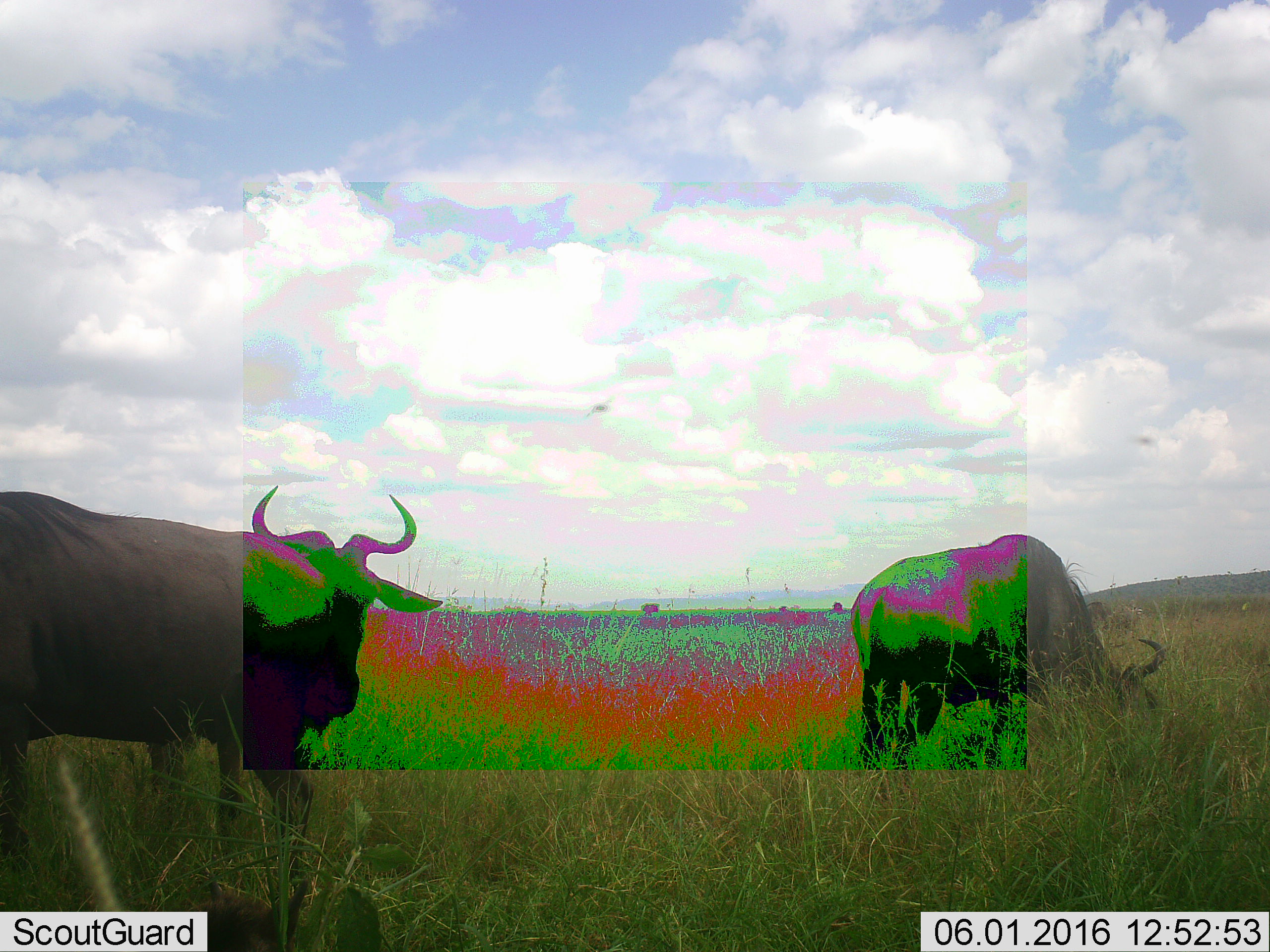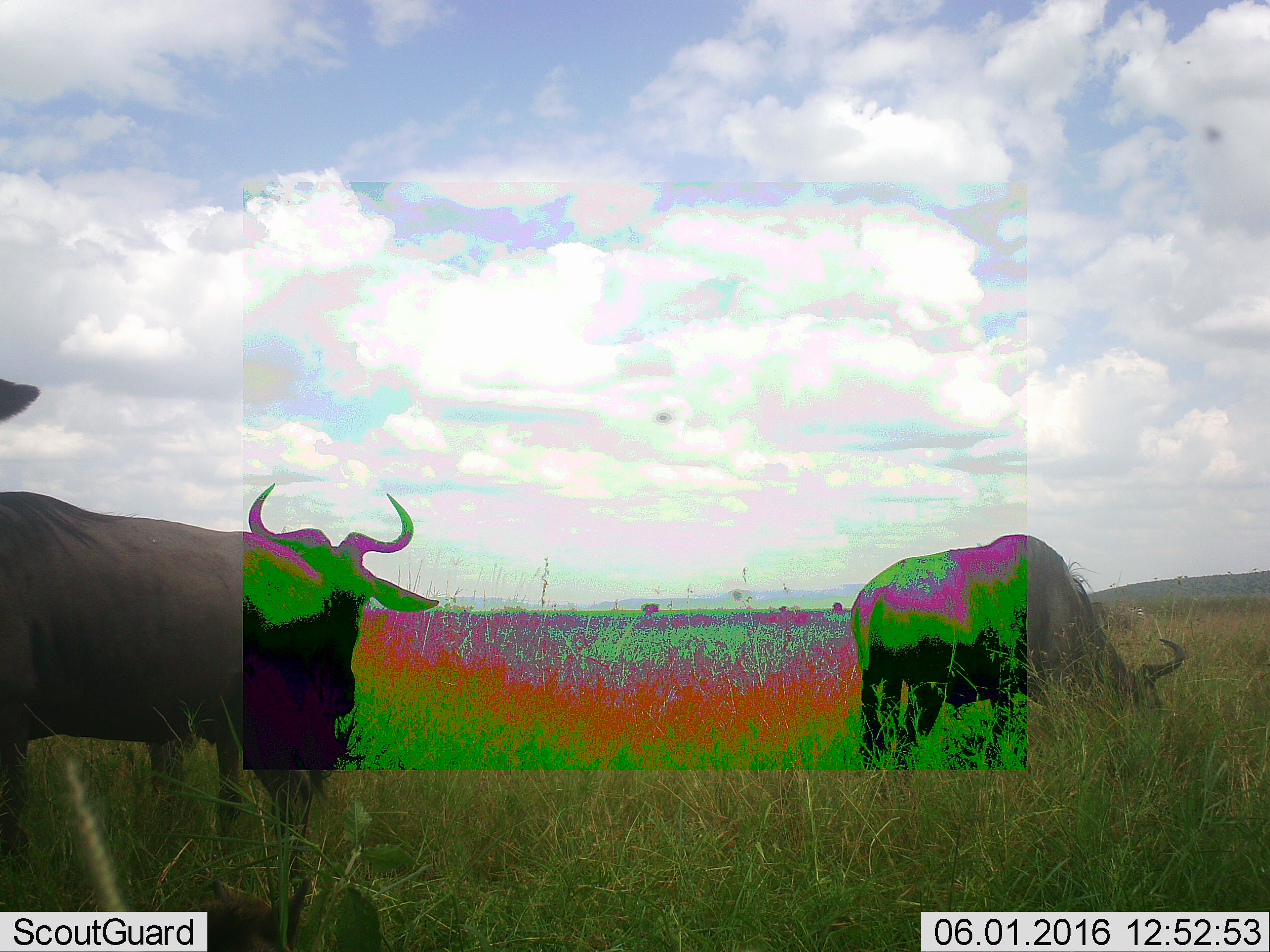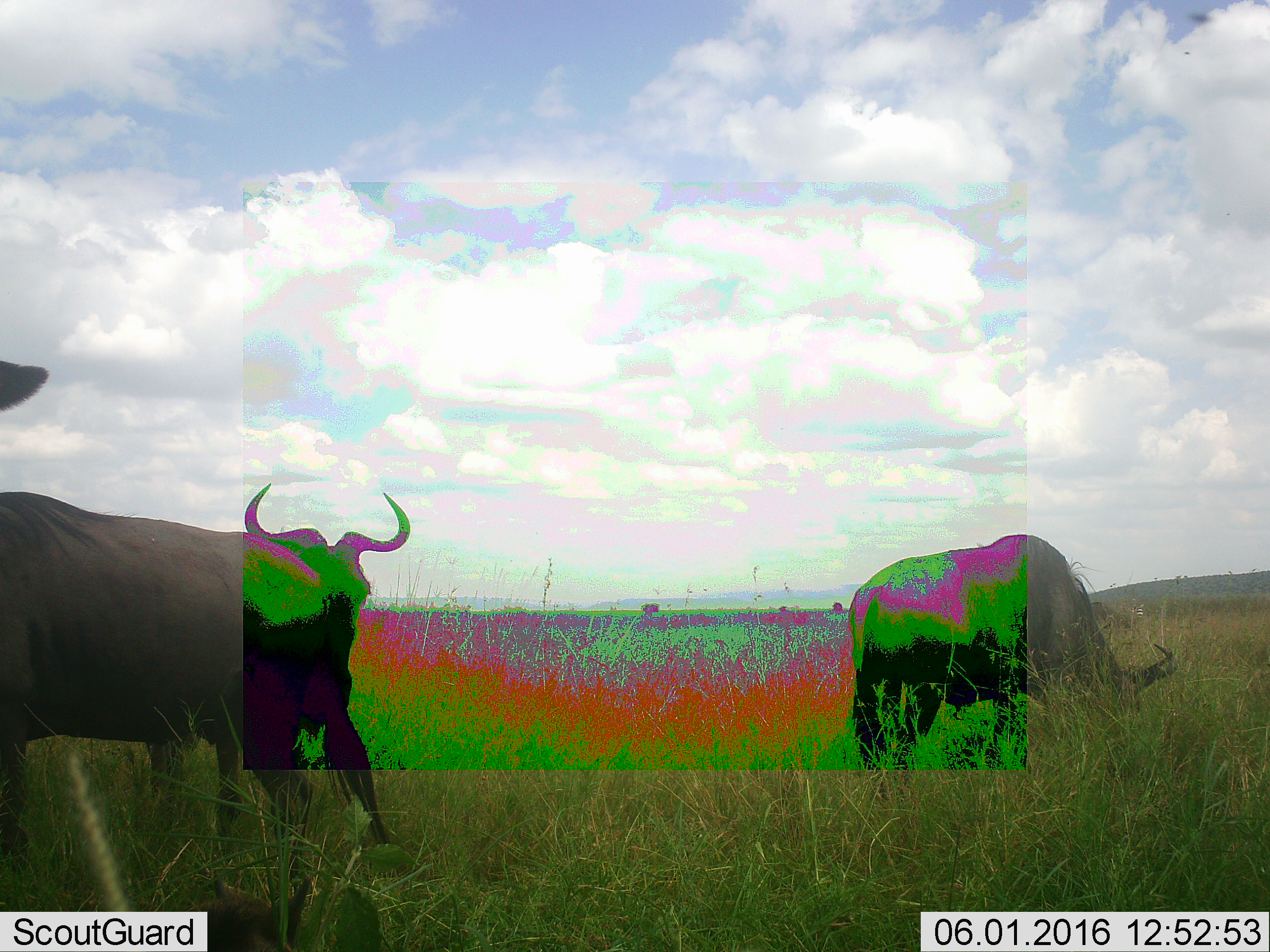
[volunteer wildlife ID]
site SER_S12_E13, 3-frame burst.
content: unidentified animal